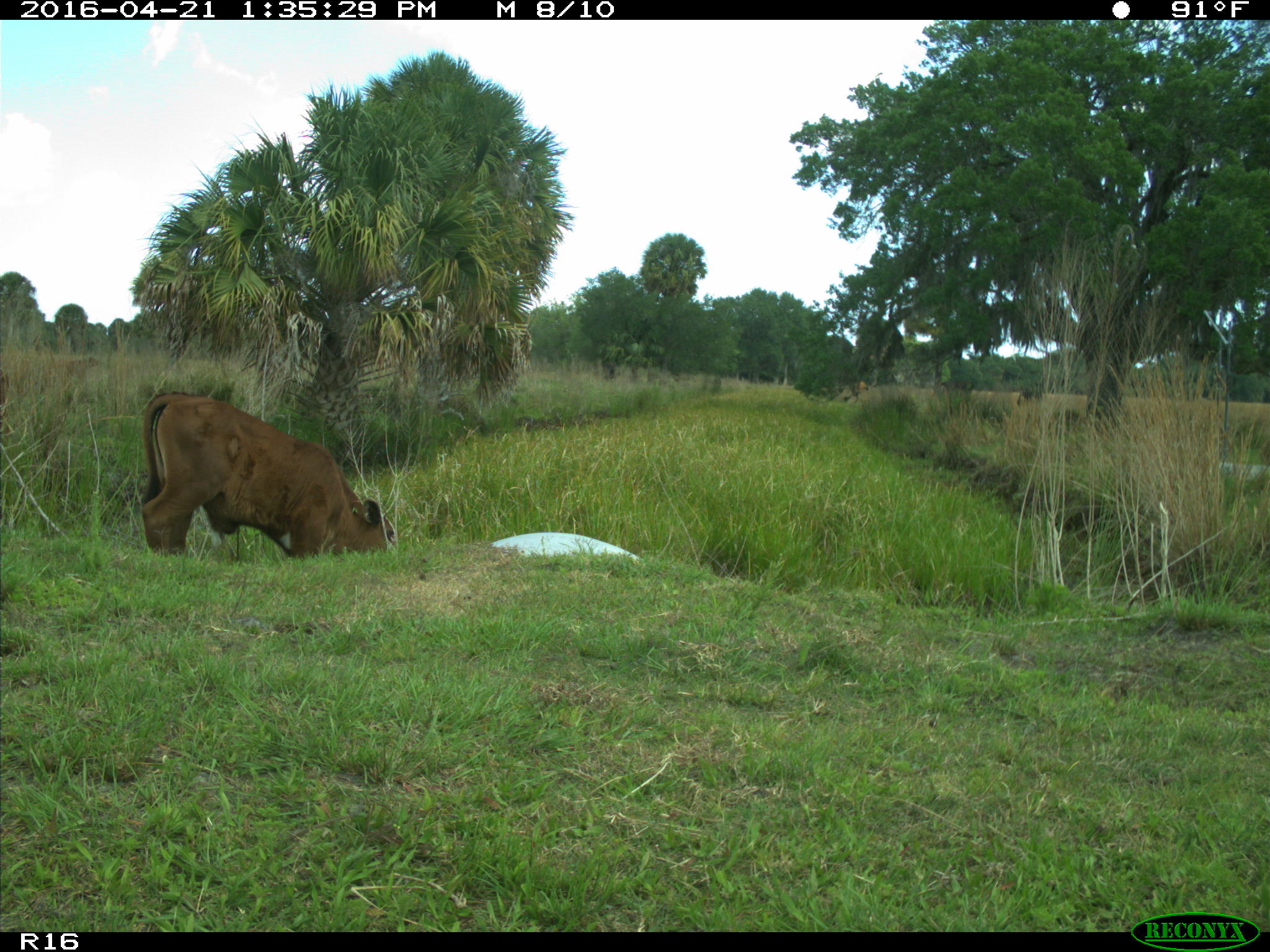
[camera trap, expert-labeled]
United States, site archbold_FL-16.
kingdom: Animalia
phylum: Chordata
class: Mammalia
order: Artiodactyla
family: Bovidae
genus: Bos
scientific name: Bos taurus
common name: domestic cow